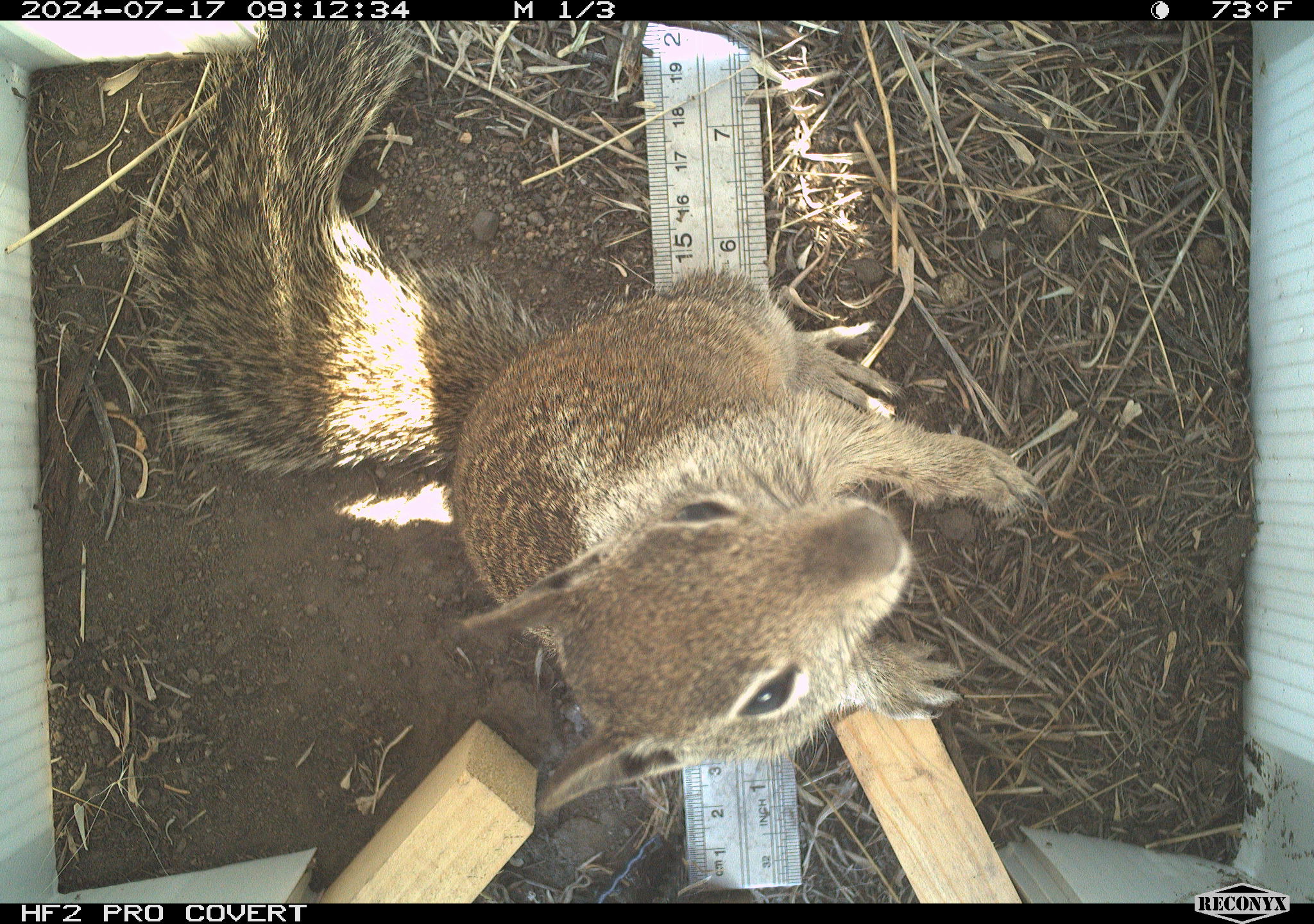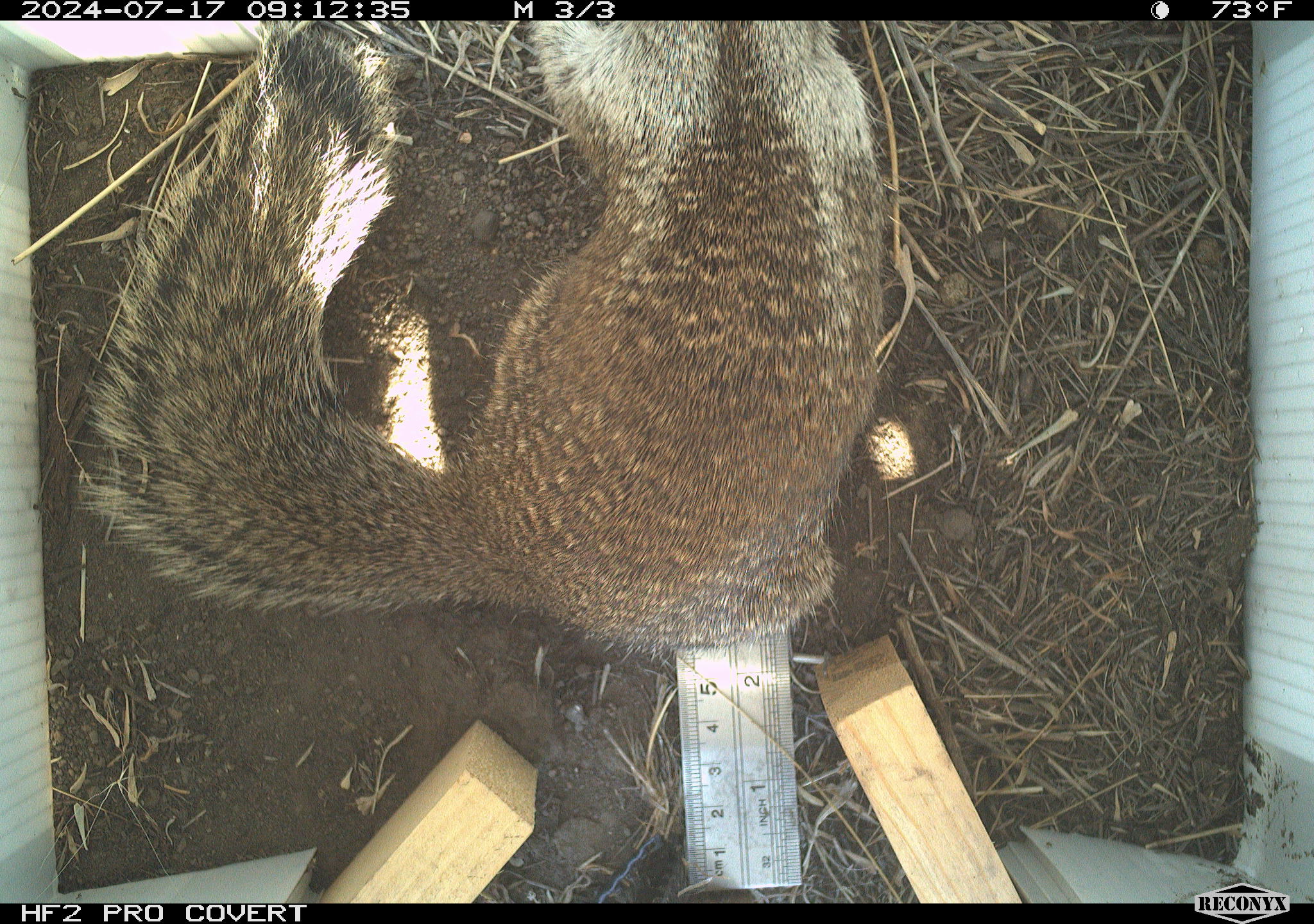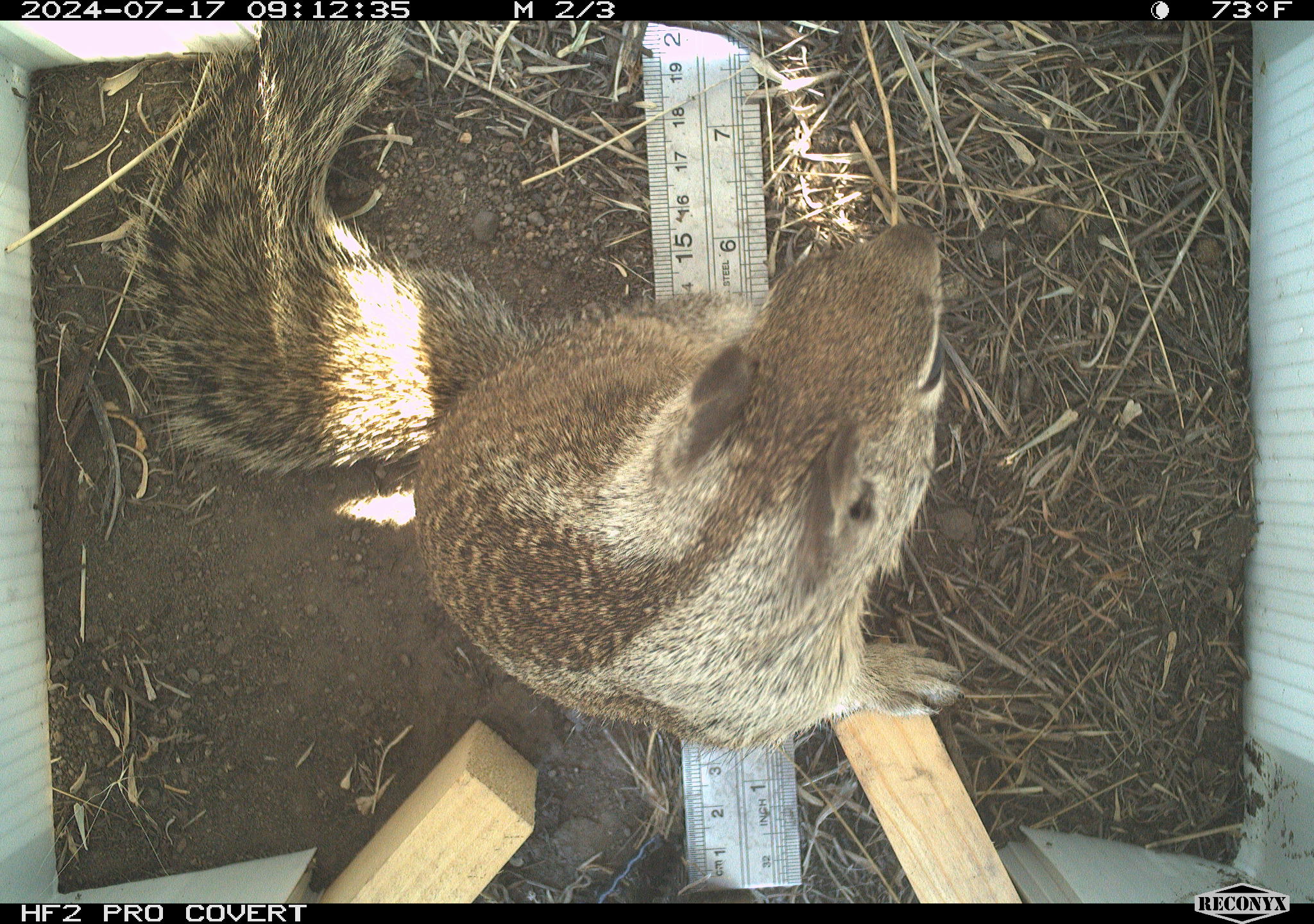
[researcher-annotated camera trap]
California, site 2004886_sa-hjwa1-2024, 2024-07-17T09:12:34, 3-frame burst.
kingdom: Animalia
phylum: Chordata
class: Mammalia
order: Rodentia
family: Sciuridae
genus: Otospermophilus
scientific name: Otospermophilus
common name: north american rock squirrels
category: otospermophilus species